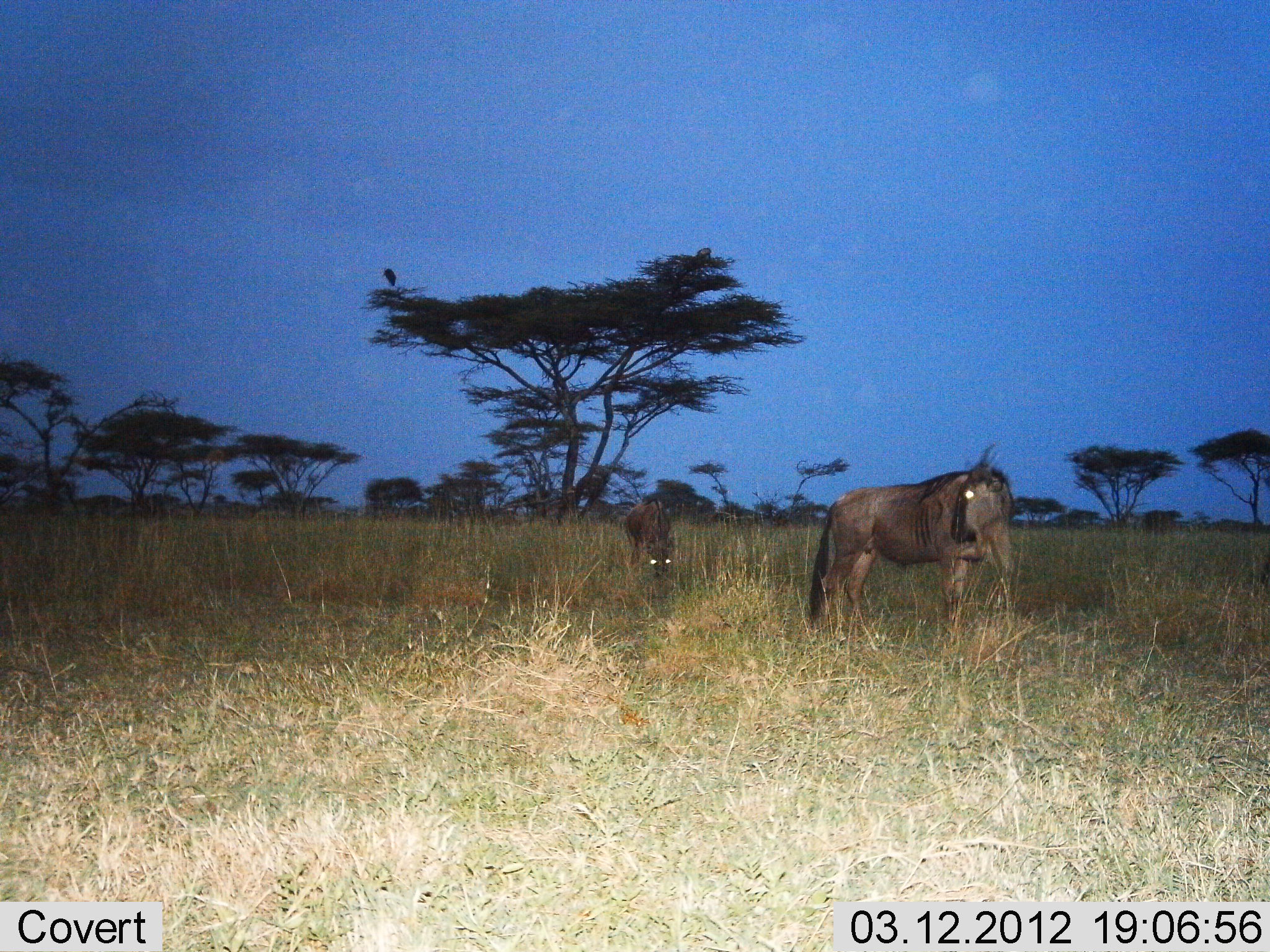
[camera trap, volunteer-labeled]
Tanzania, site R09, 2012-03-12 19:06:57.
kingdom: Animalia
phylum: Chordata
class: Mammalia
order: Artiodactyla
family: Bovidae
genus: Connochaetes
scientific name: Connochaetes taurinus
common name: blue wildebeest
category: wildebeest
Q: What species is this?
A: Wildebeest (blue wildebeest) (Connochaetes taurinus).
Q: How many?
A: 2.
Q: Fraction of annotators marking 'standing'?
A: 85%.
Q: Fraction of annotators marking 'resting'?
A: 0%.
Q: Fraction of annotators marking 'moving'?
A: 15%.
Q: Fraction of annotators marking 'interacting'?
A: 0%.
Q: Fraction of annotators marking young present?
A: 20%.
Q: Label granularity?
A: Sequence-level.